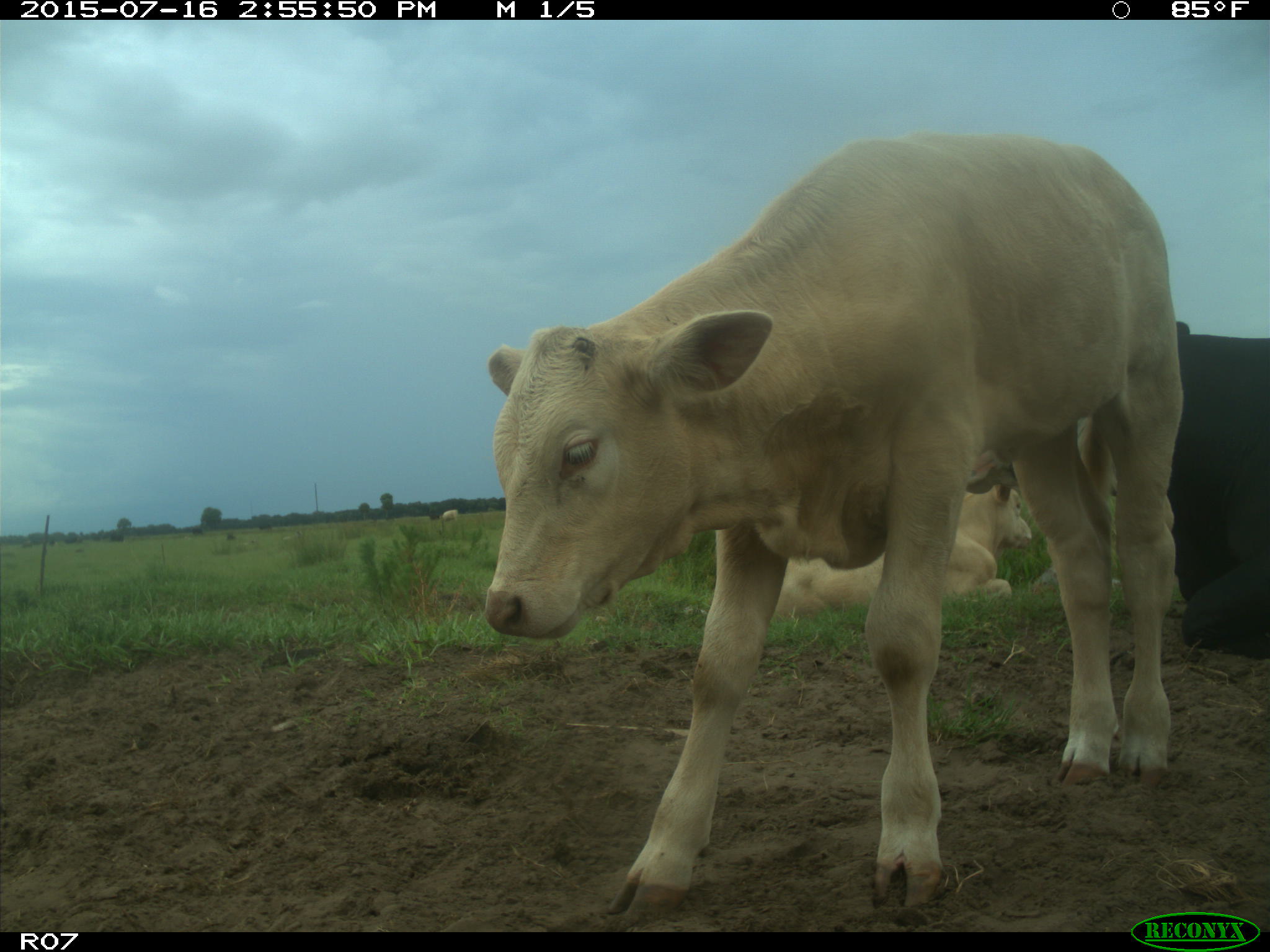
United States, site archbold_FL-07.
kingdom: Animalia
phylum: Chordata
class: Mammalia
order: Artiodactyla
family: Bovidae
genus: Bos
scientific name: Bos taurus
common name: domestic cow